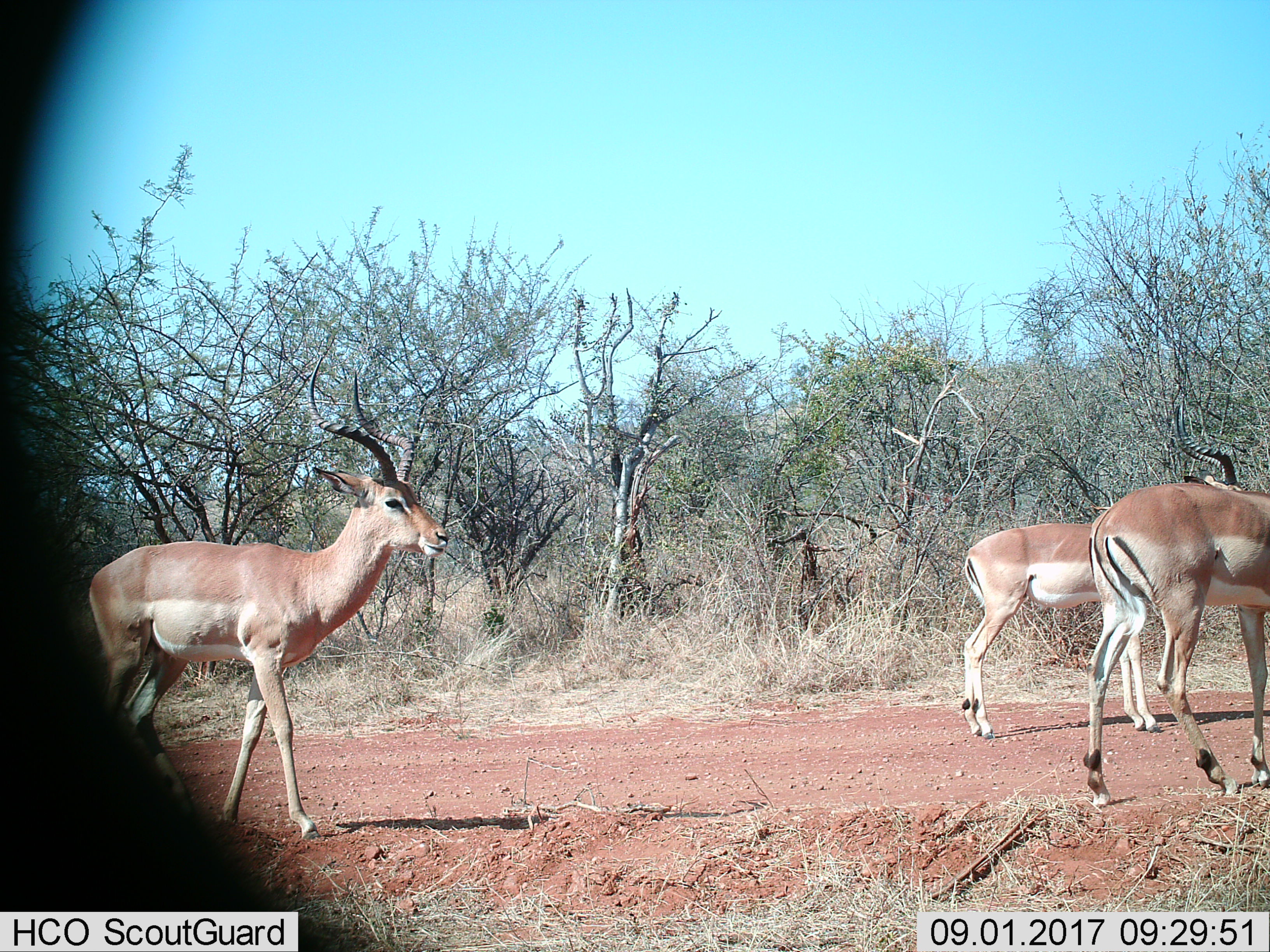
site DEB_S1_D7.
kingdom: Animalia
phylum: Chordata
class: Mammalia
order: Artiodactyla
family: Bovidae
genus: Aepyceros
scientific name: Aepyceros melampus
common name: impala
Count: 3.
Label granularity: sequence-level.